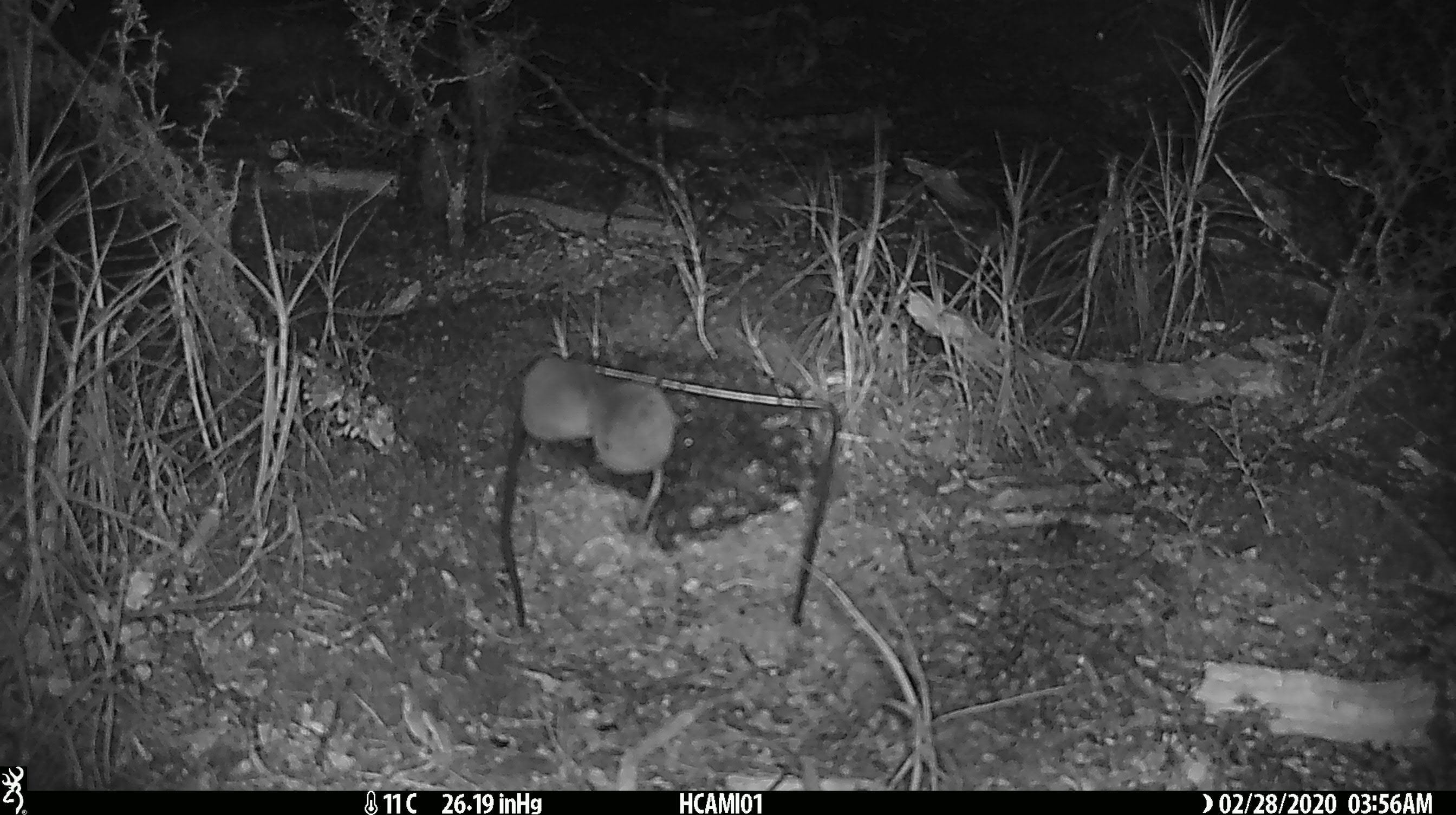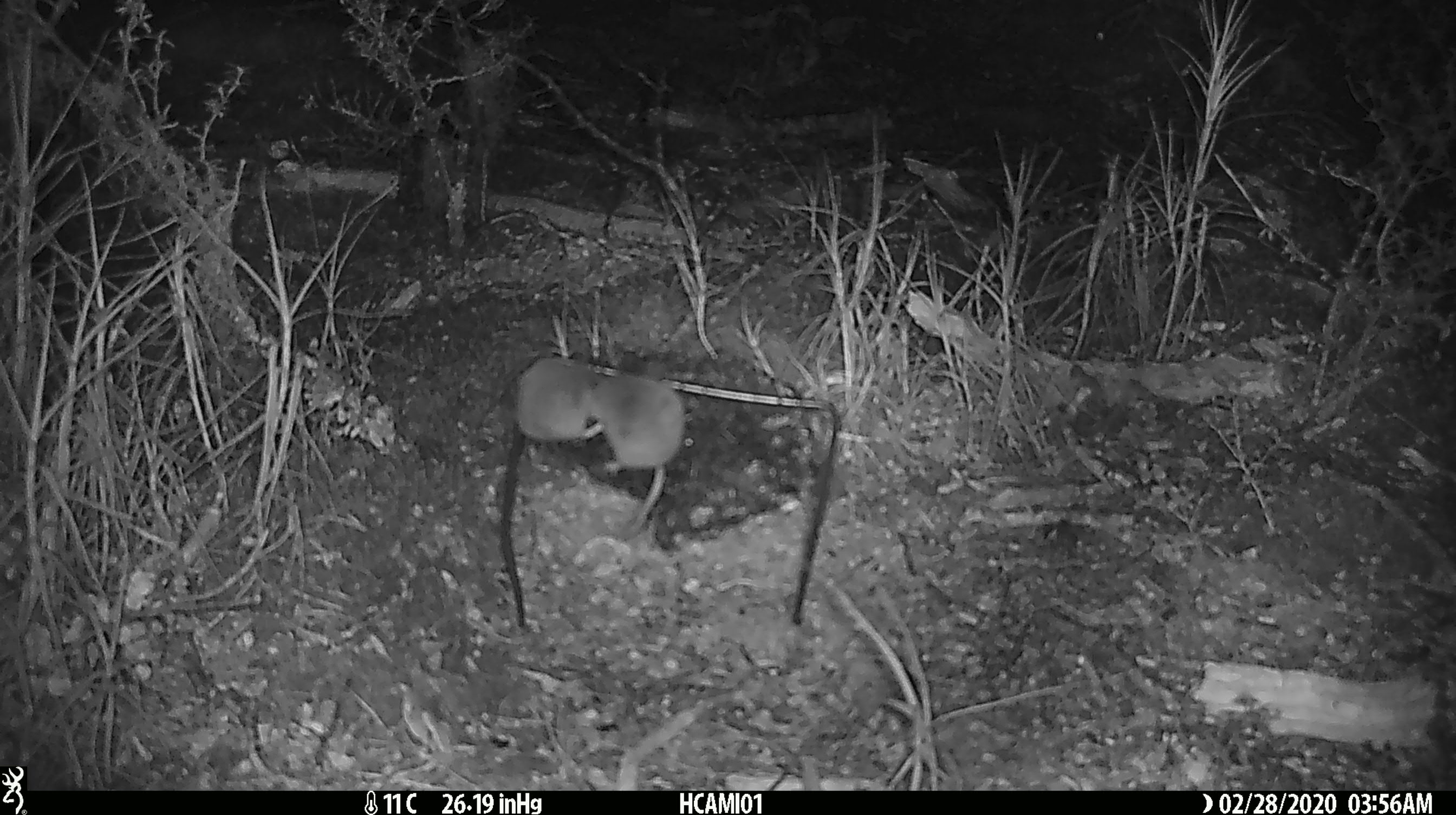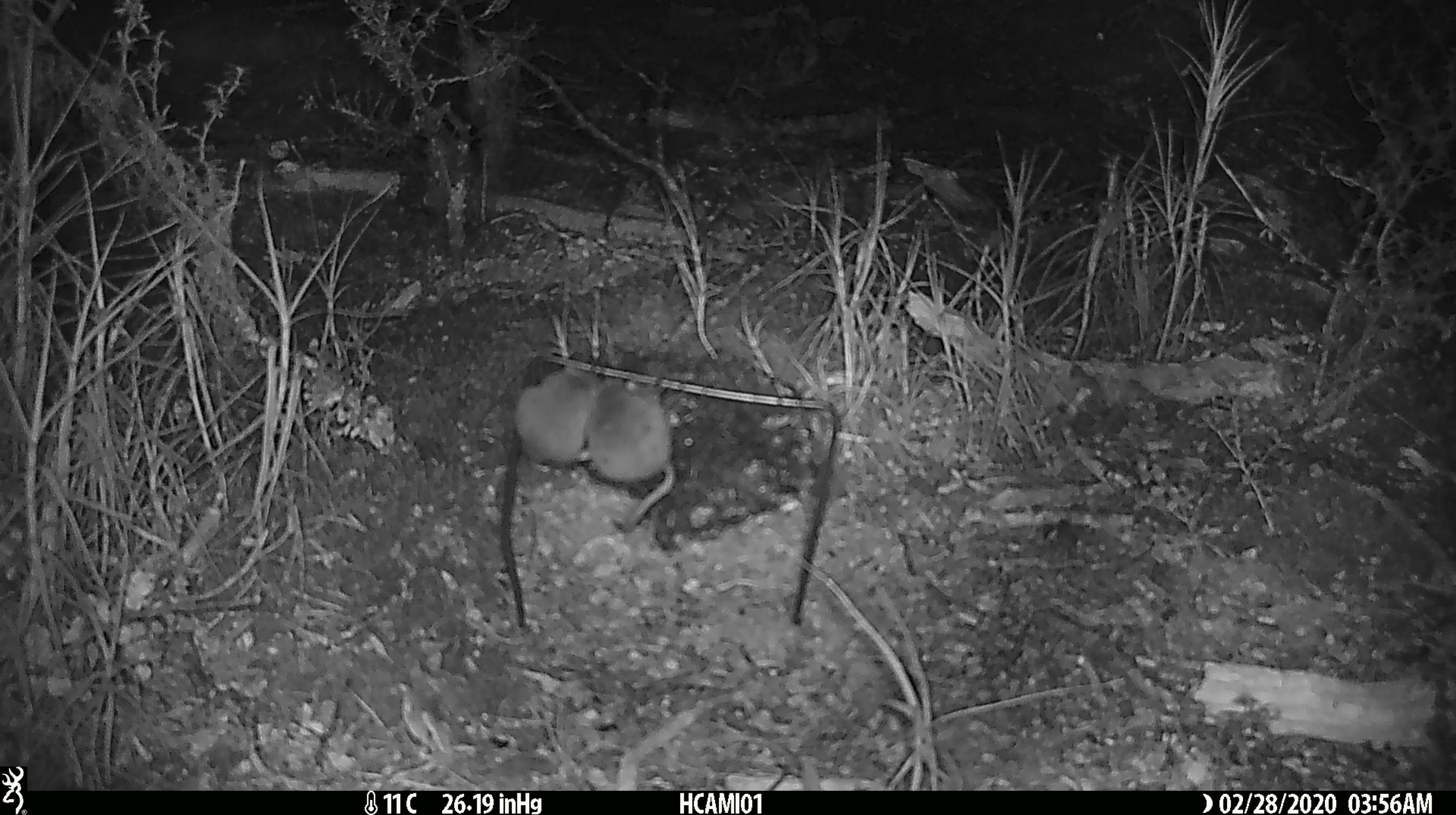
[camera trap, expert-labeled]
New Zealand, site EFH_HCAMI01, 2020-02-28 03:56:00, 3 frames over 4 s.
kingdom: Animalia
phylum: Chordata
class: Mammalia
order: Rodentia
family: Muridae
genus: Mus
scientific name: Mus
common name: mouse